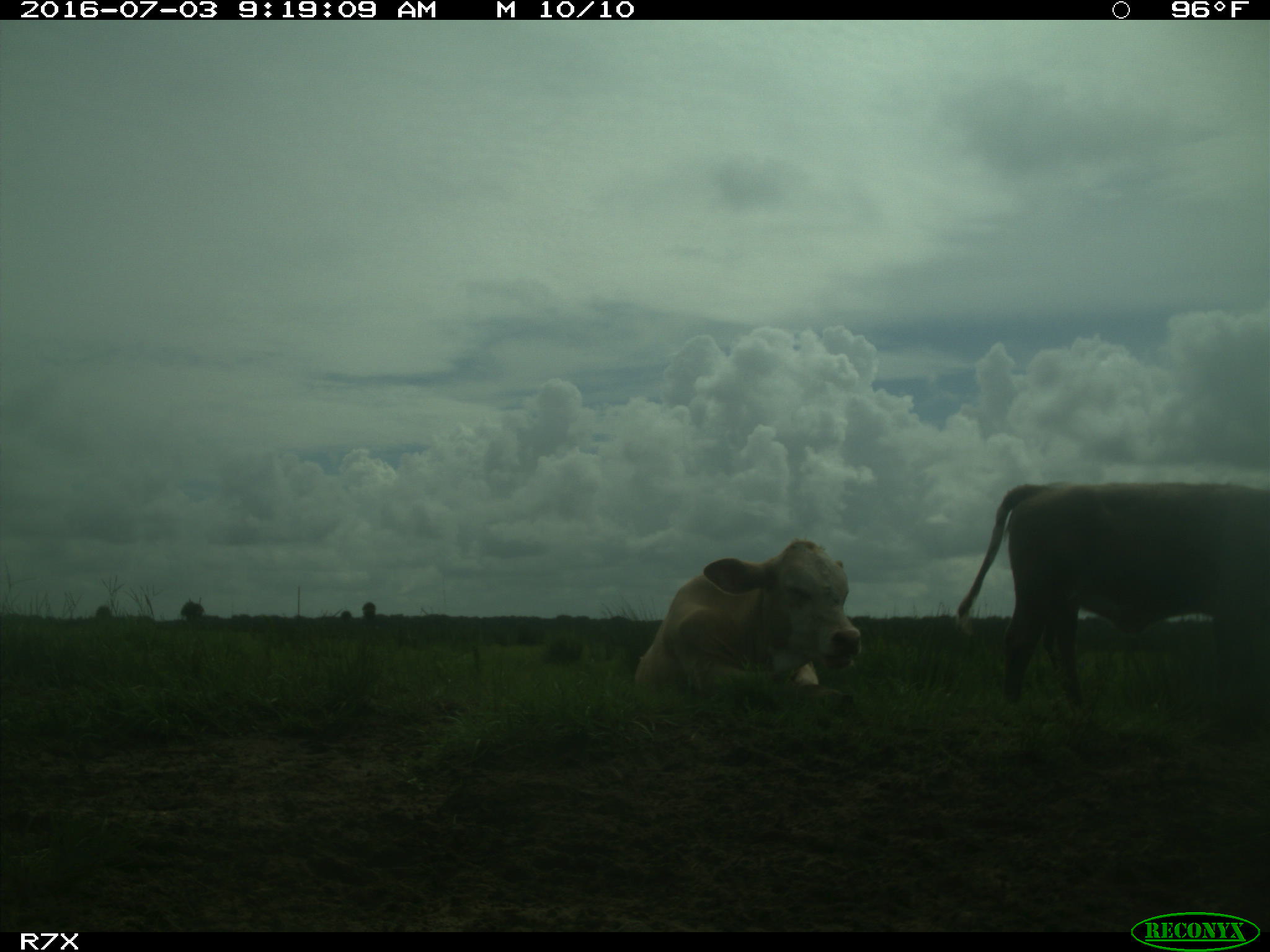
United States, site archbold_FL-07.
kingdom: Animalia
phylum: Chordata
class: Mammalia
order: Artiodactyla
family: Bovidae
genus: Bos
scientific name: Bos taurus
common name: domestic cow